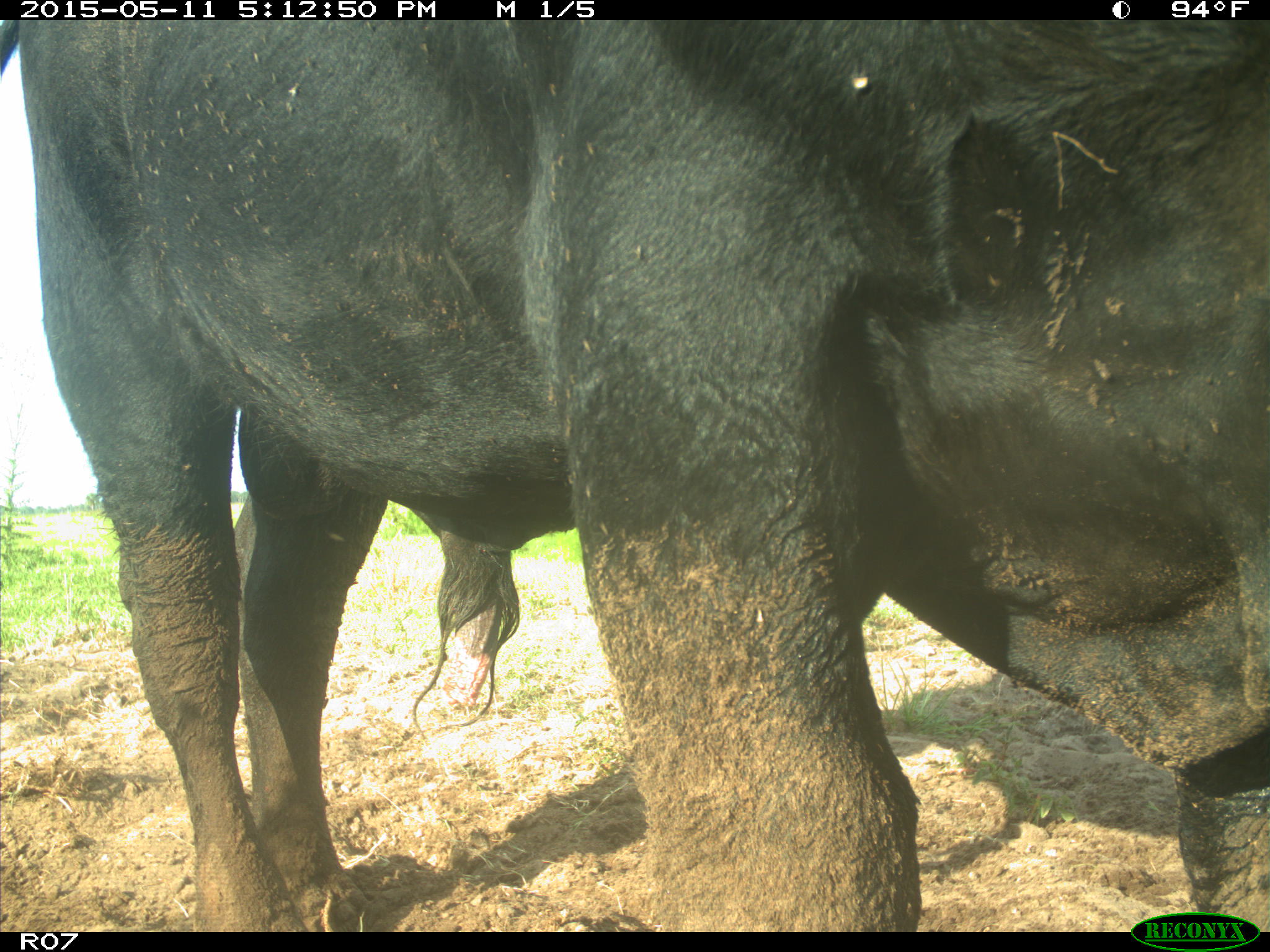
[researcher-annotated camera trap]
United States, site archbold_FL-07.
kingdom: Animalia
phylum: Chordata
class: Mammalia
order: Artiodactyla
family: Bovidae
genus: Bos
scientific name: Bos taurus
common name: domestic cow